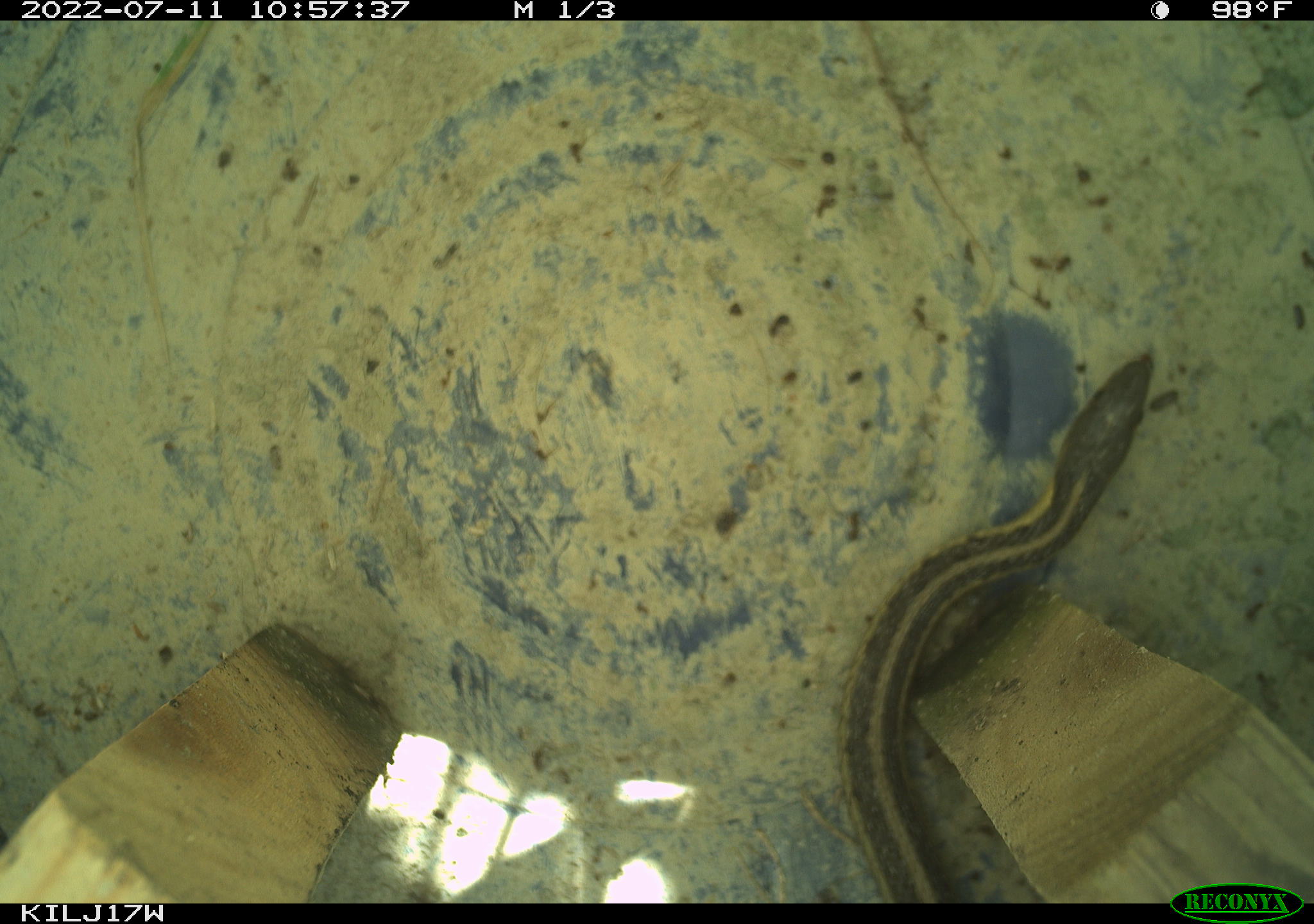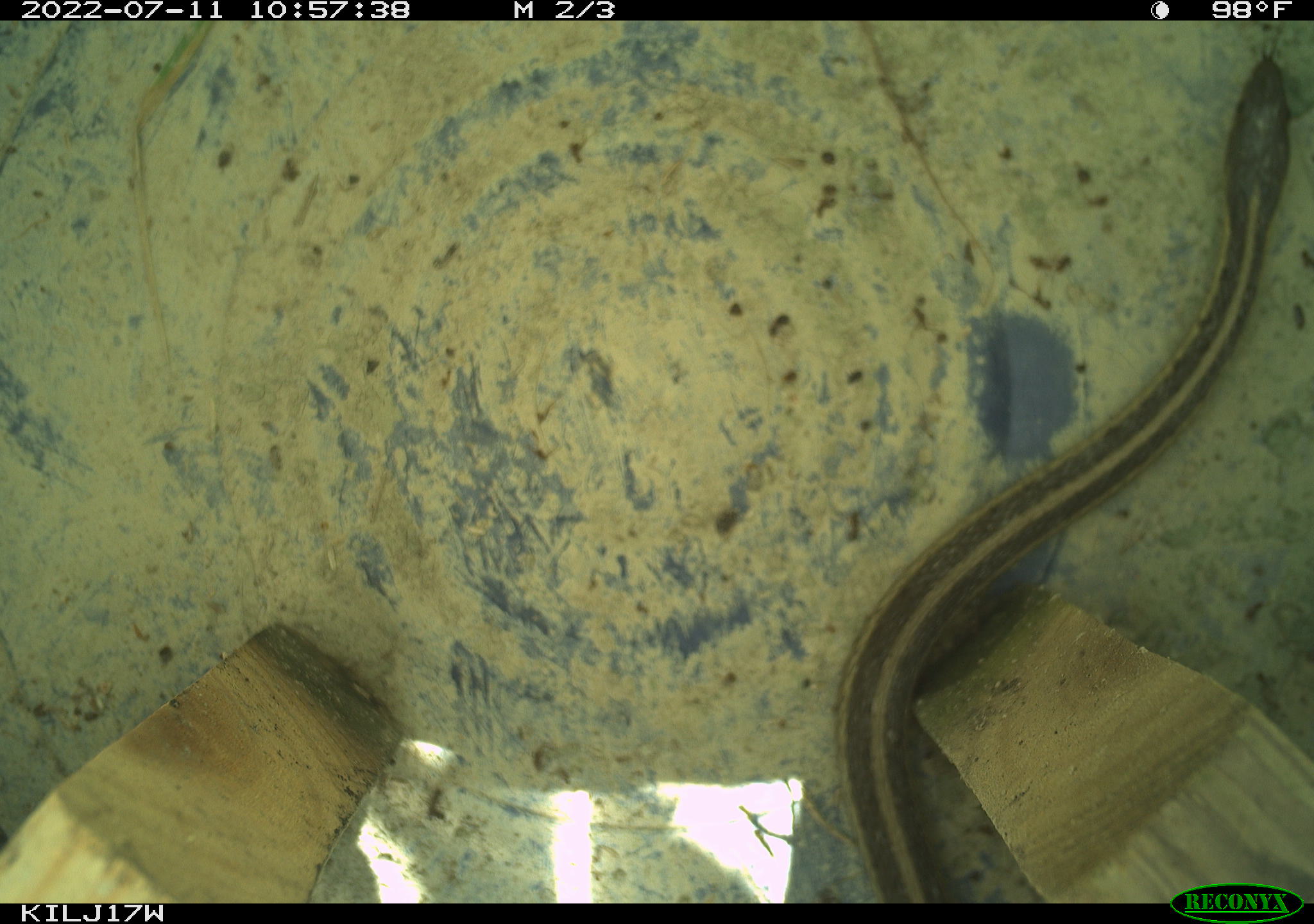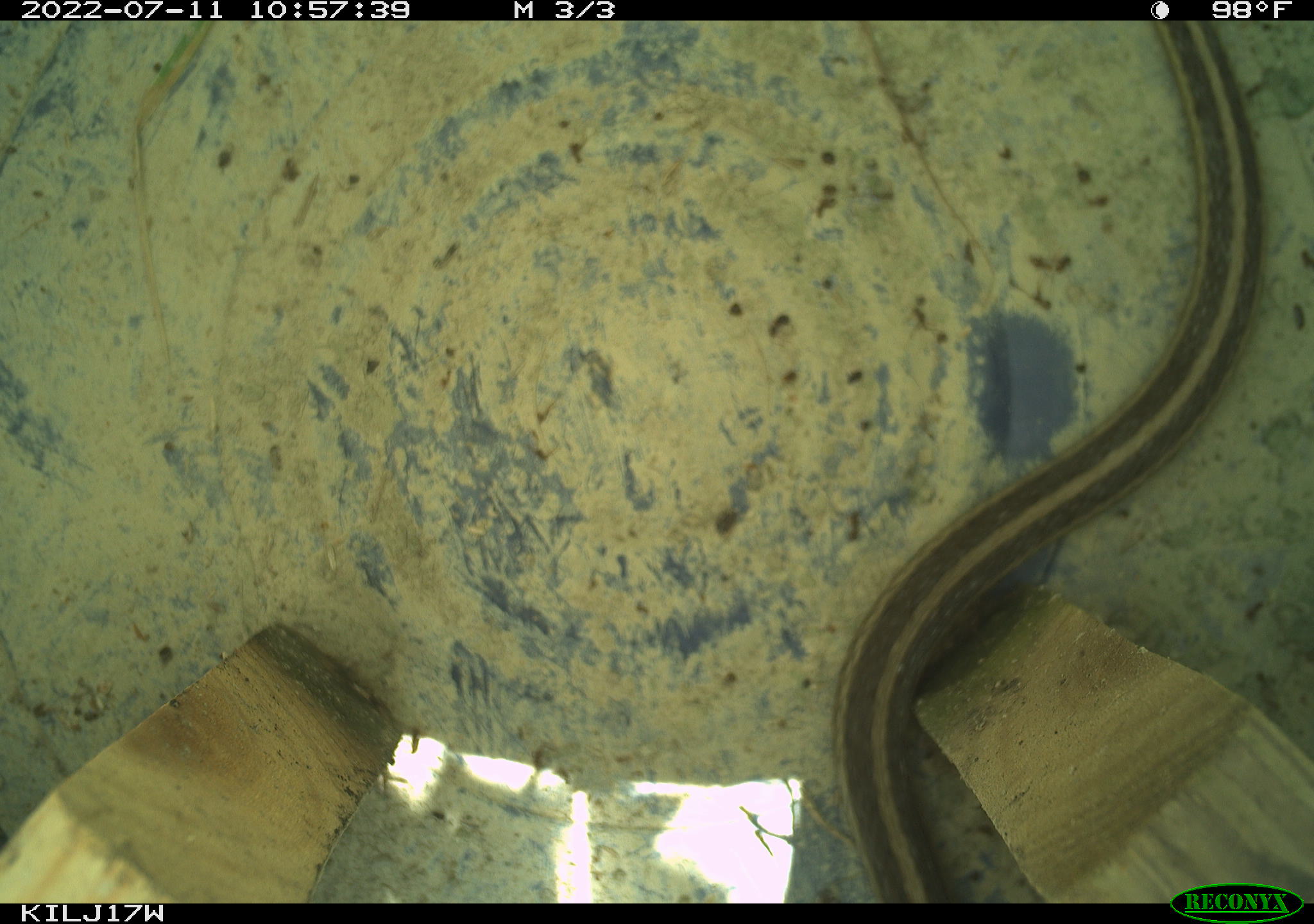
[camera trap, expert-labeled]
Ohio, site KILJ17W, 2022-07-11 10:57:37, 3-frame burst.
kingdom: Animalia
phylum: Chordata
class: Reptilia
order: Squamata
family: Colubridae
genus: Thamnophis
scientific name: Thamnophis sirtalis sirtalis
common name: eastern gartersnake